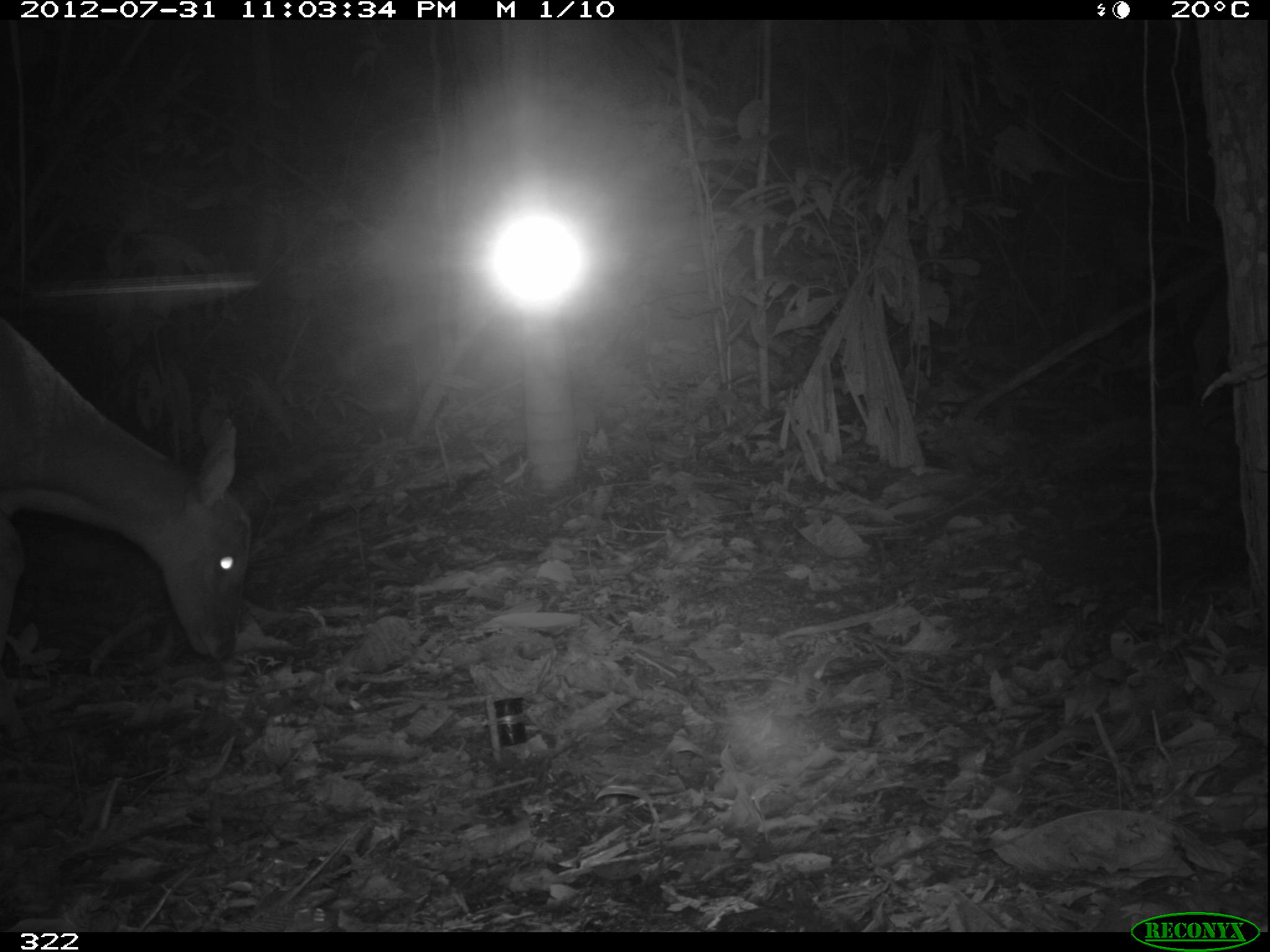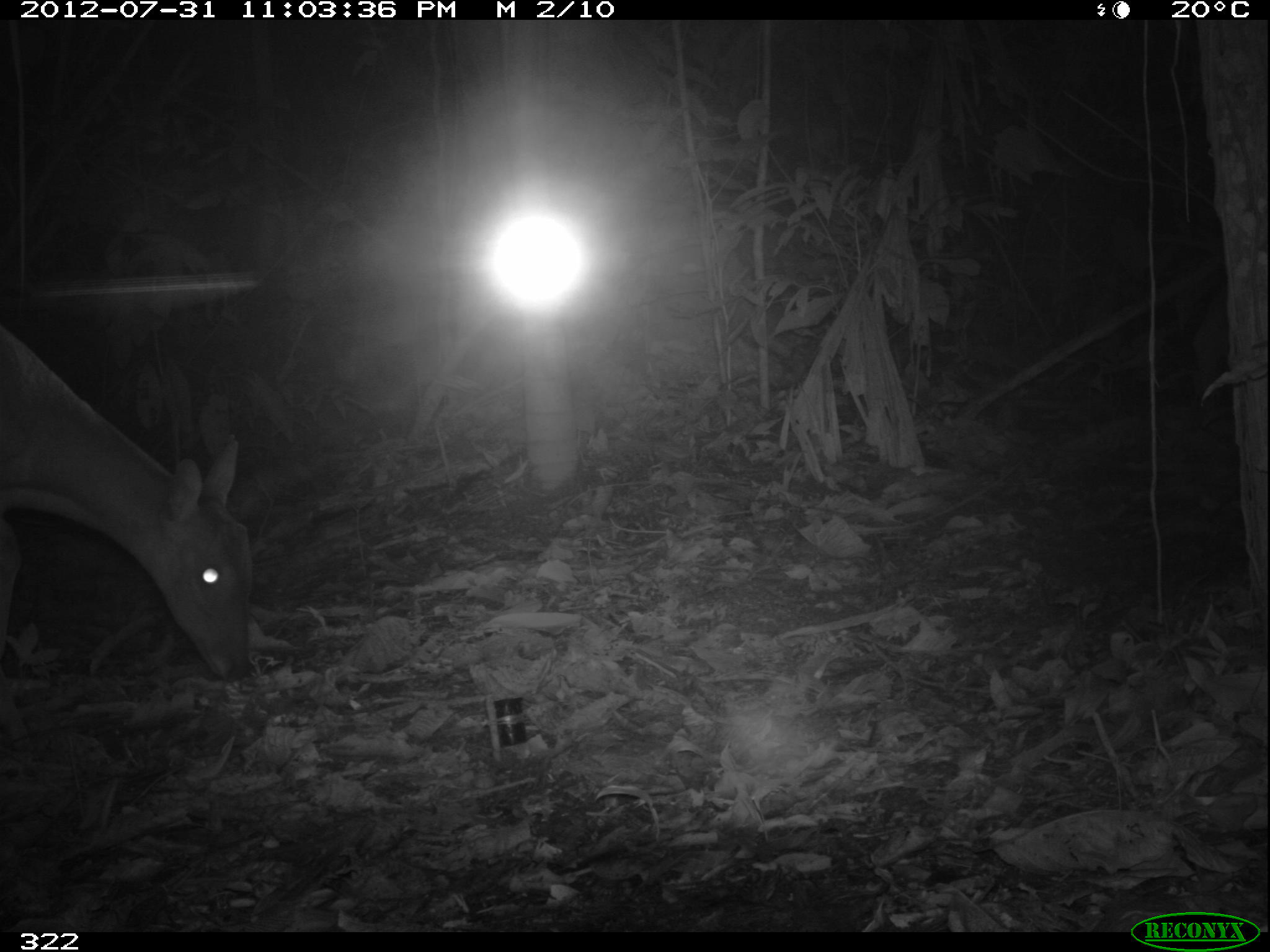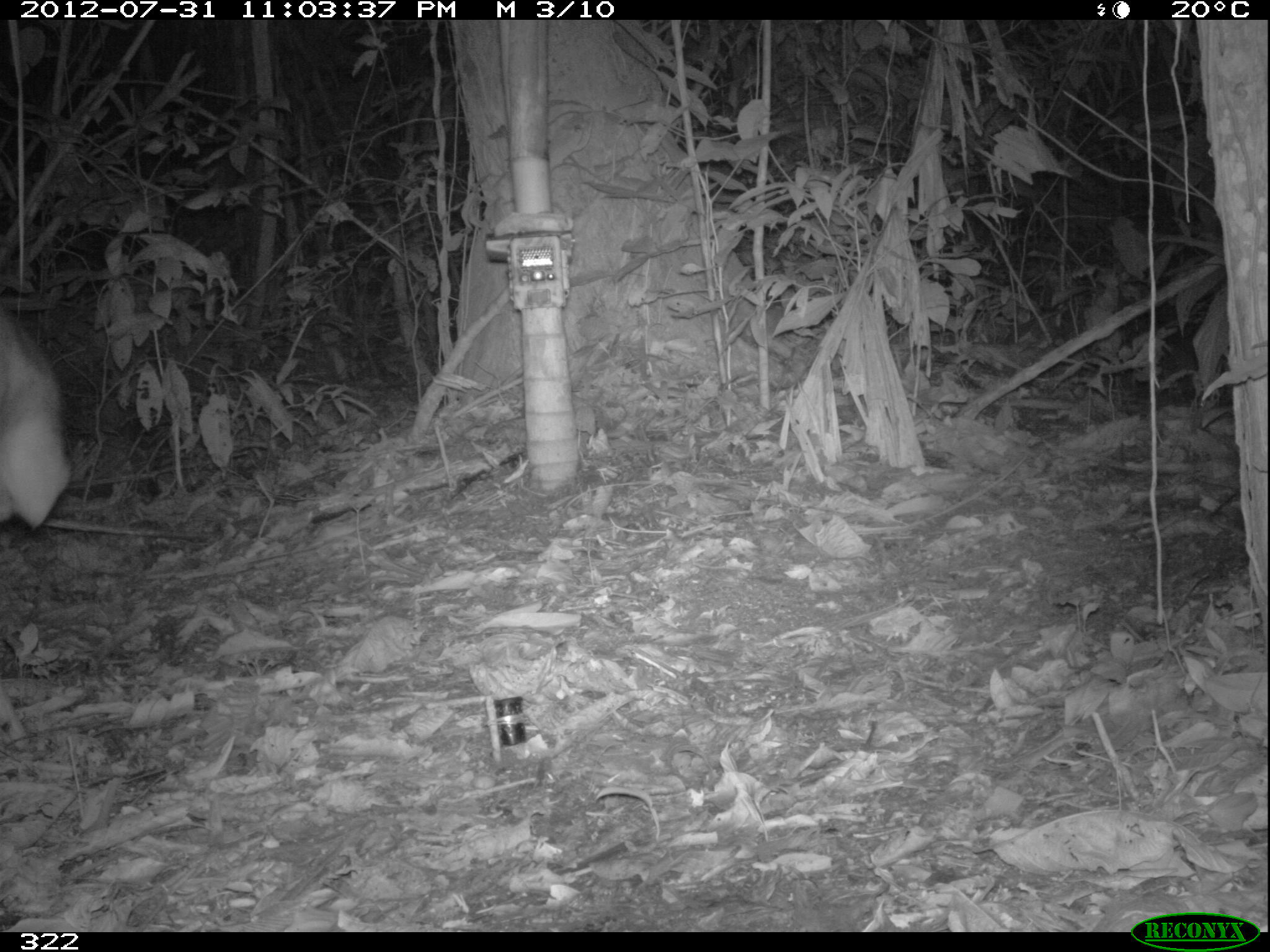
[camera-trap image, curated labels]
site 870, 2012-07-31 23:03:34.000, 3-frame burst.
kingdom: Animalia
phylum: Chordata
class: Mammalia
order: Artiodactyla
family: Cervidae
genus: Mazama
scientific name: Mazama americana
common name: red brocket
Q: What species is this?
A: Mazama americana (red brocket).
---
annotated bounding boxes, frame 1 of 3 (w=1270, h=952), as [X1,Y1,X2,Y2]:
mazama americana: [0,317,251,658]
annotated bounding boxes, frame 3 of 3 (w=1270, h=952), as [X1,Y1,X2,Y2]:
mazama americana: [0,307,72,529]